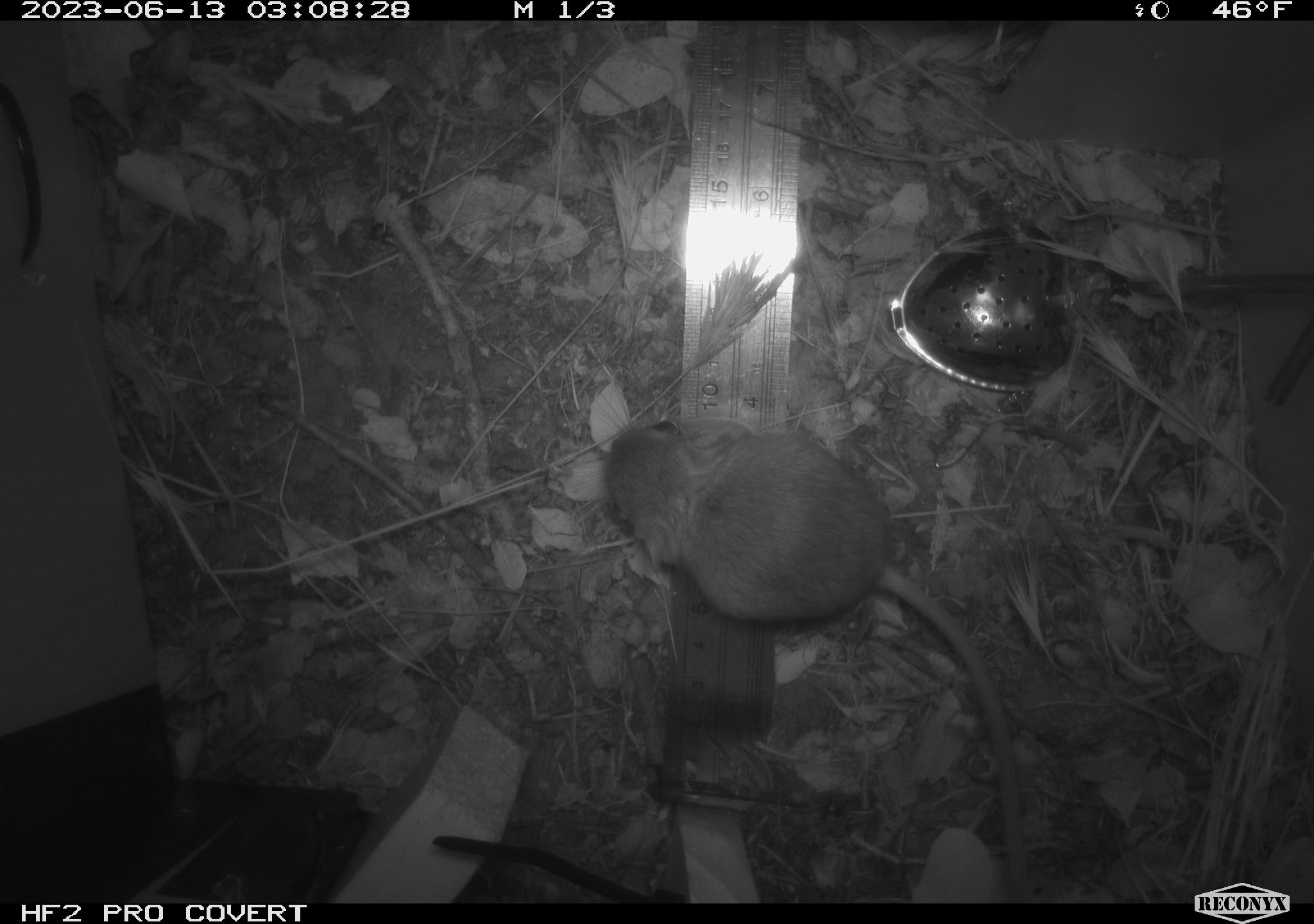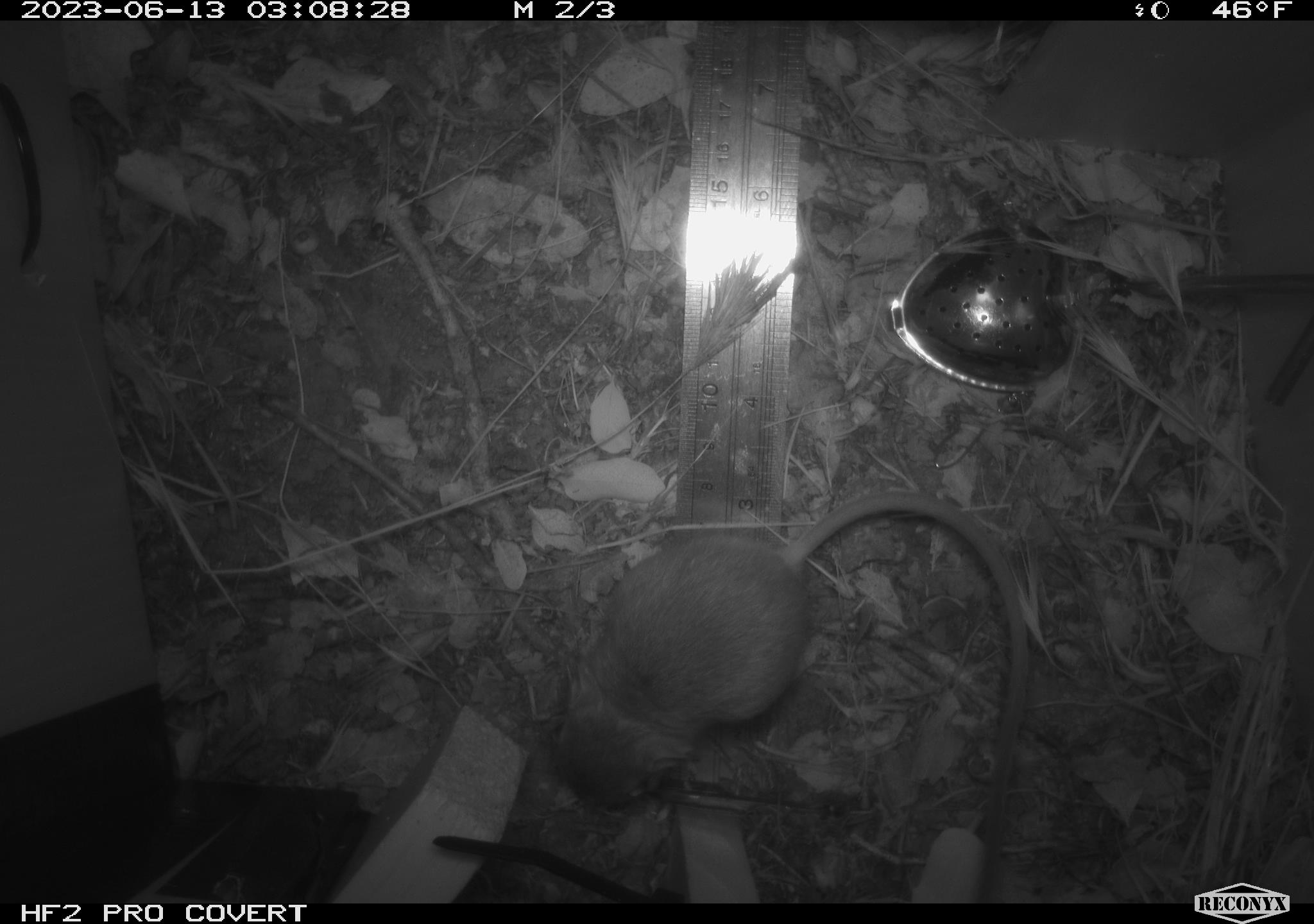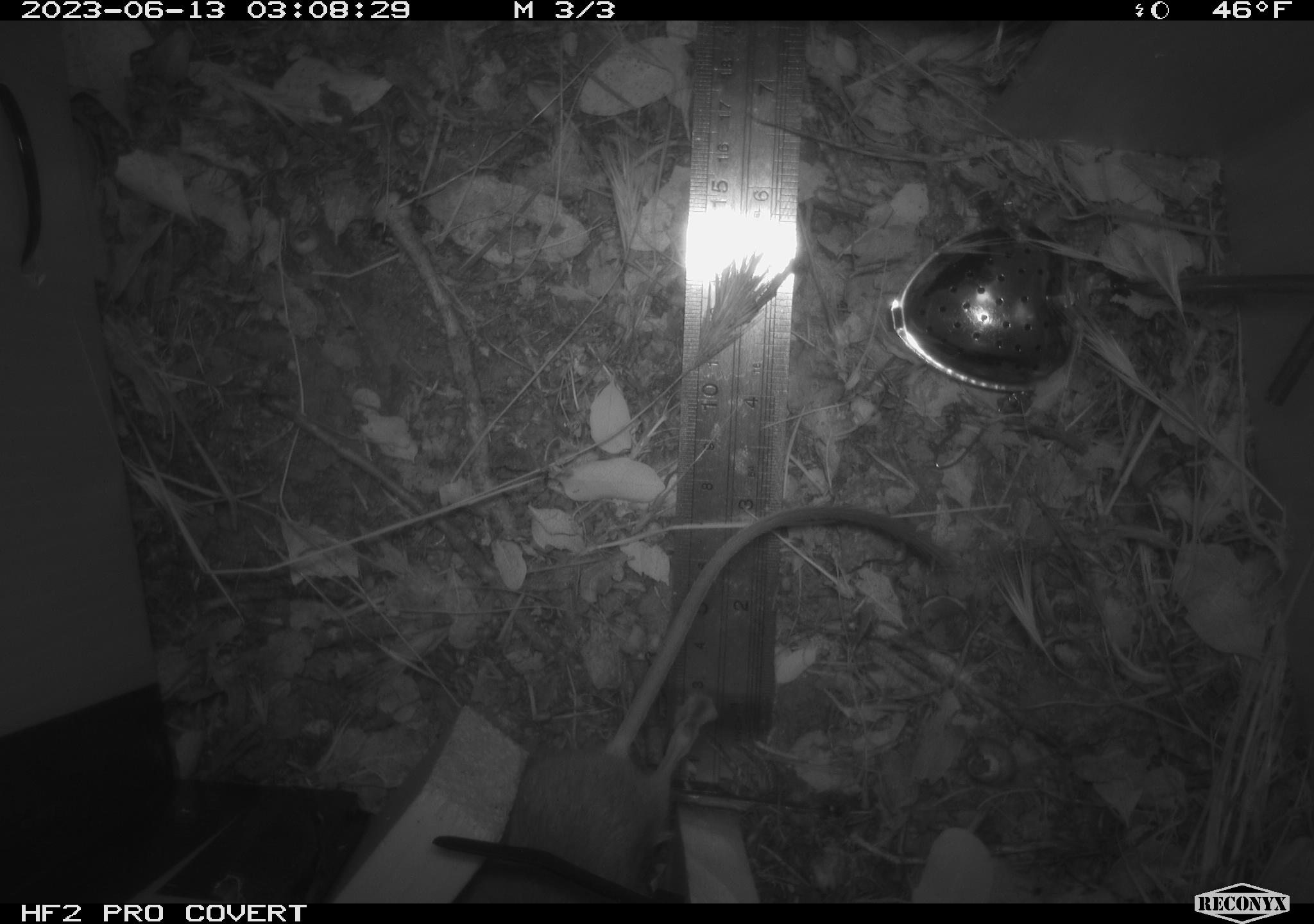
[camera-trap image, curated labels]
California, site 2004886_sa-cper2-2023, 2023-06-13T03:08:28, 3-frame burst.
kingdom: Animalia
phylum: Chordata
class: Mammalia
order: Rodentia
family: Heteromyidae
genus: Dipodomys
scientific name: Dipodomys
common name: kangaroo rats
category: dipodomys species